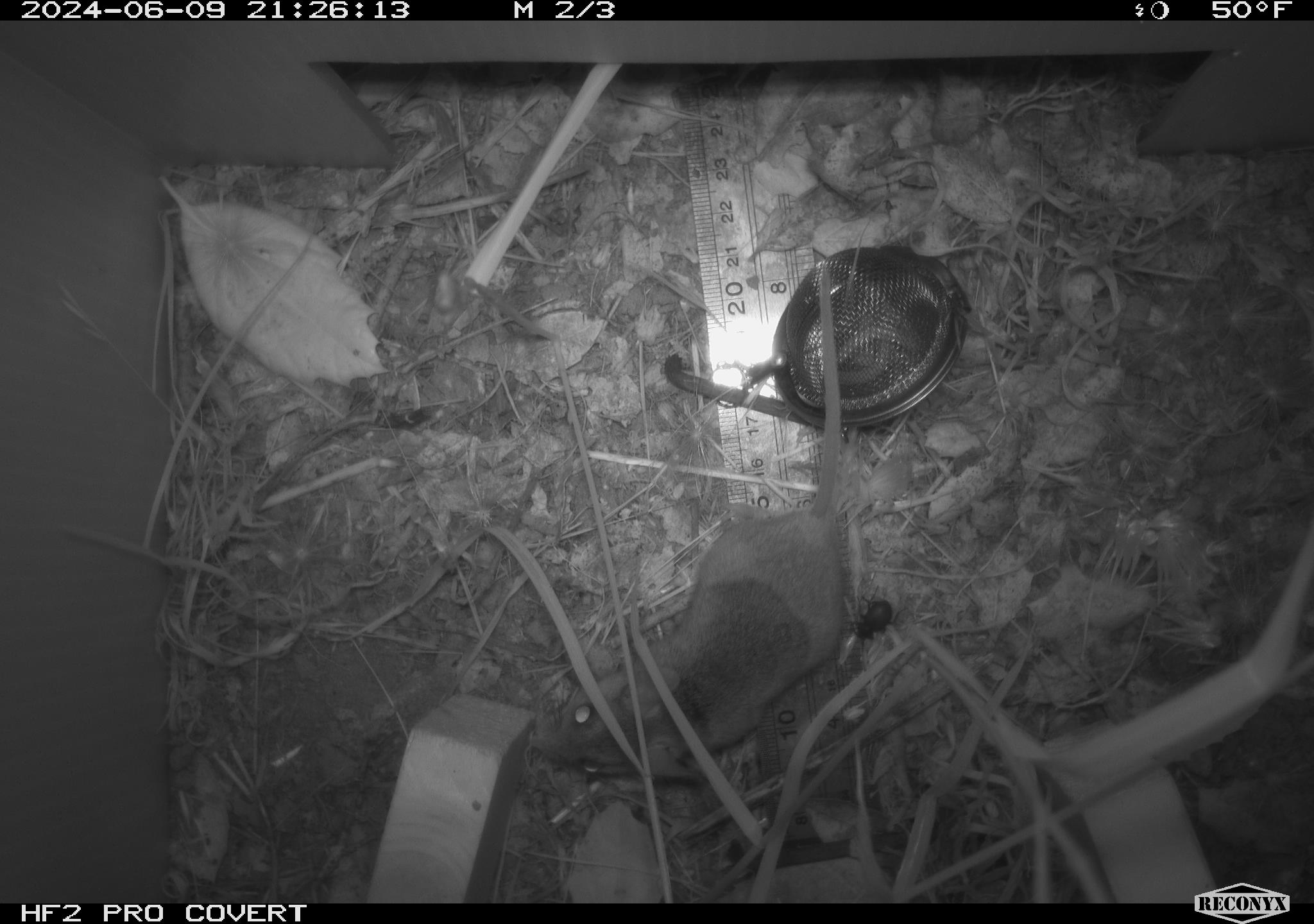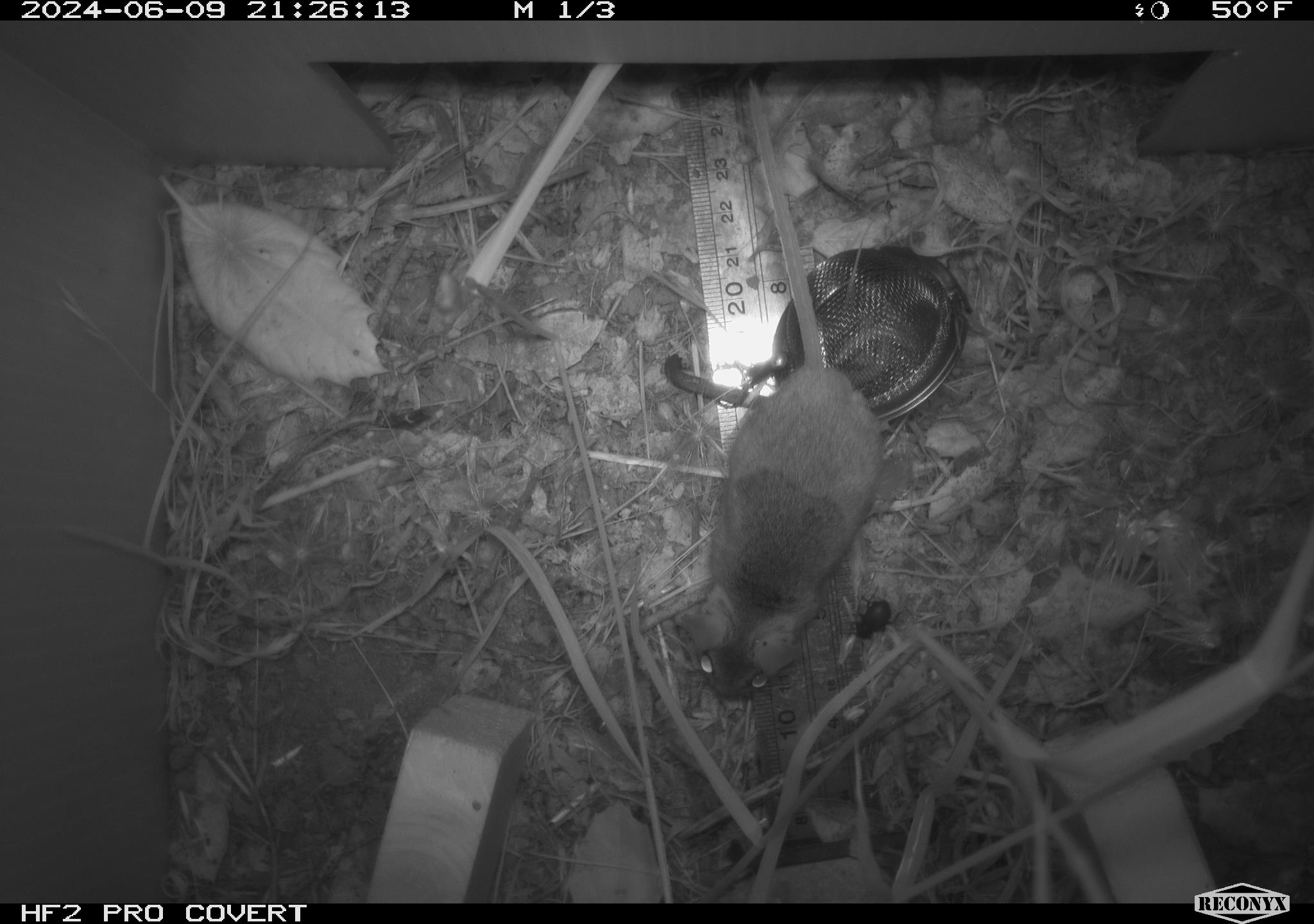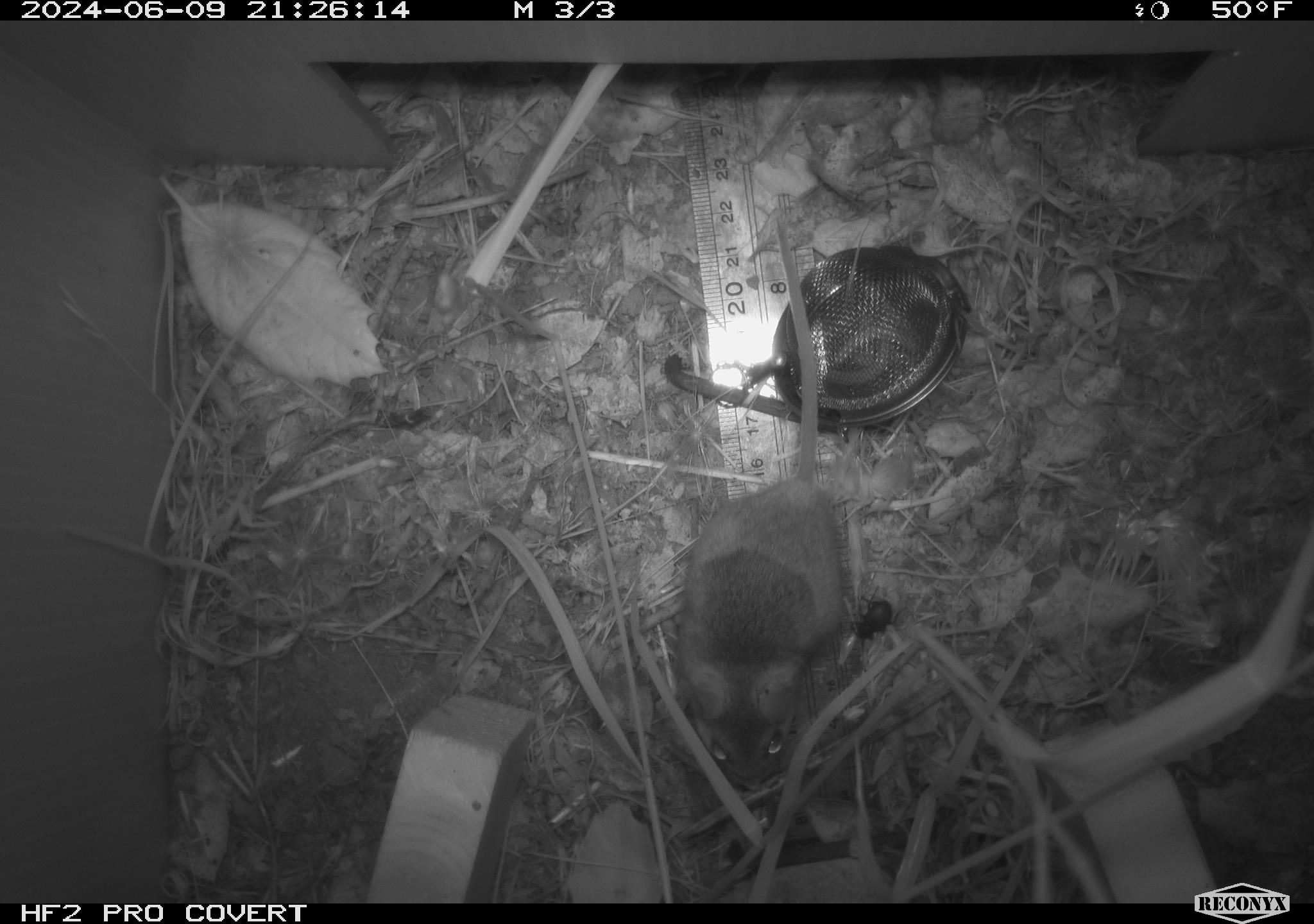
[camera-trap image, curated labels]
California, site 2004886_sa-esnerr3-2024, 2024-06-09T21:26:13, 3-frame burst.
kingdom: Animalia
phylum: Chordata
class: Mammalia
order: Rodentia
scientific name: Rodentia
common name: rodent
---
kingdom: Animalia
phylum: Arthropoda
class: Insecta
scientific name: Insecta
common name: insect